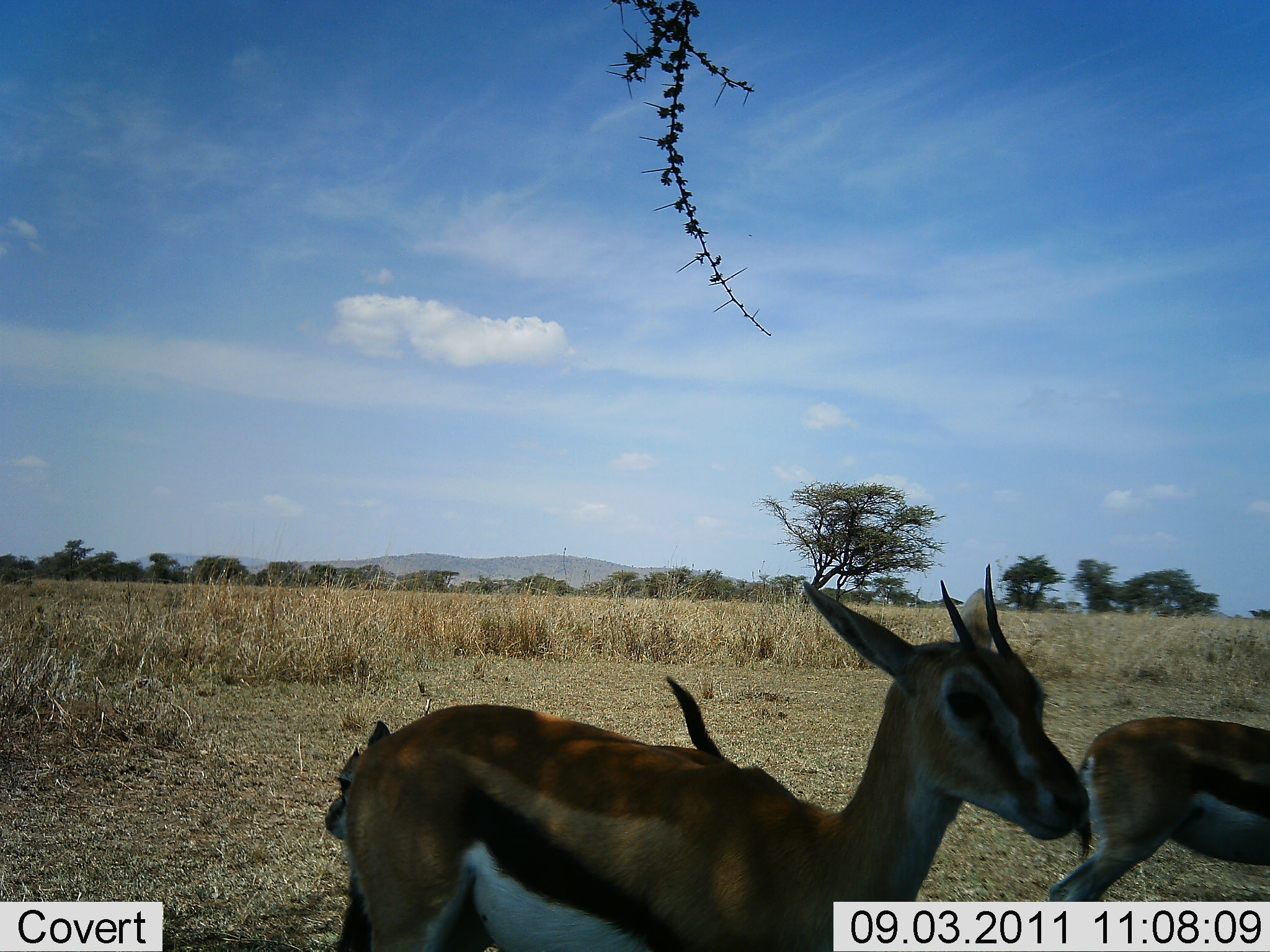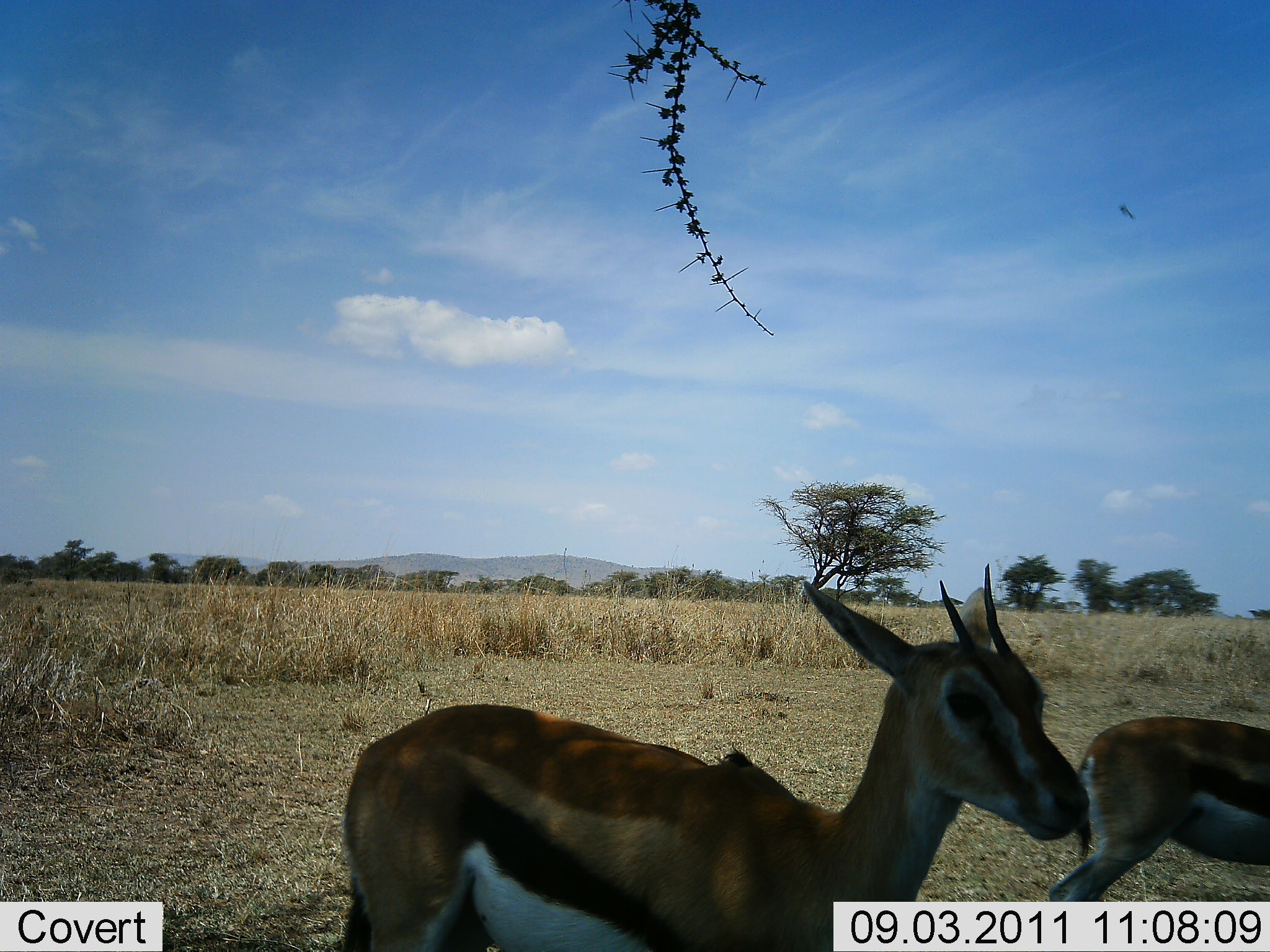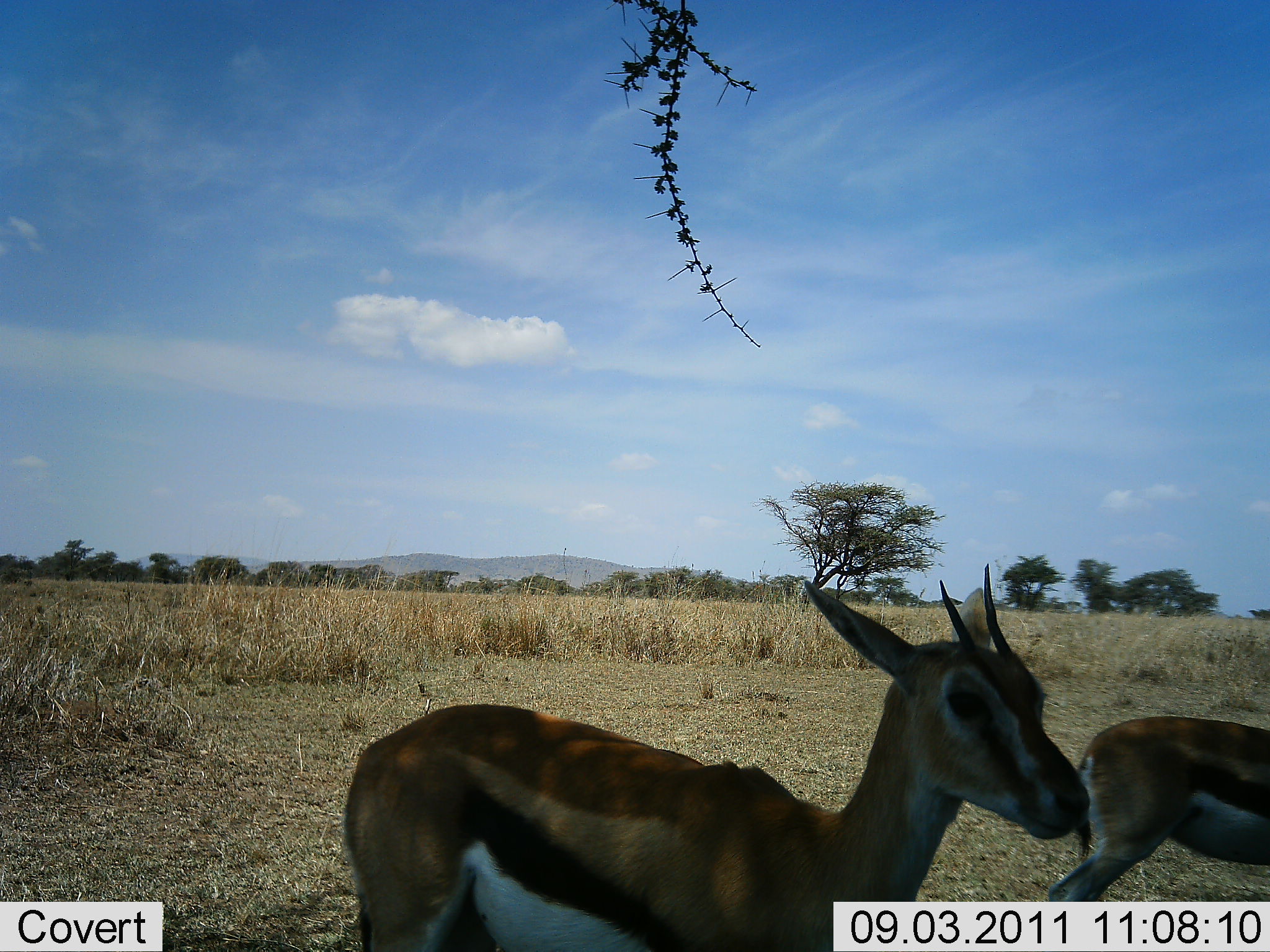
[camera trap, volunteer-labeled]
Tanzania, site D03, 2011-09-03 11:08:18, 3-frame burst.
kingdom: Animalia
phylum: Chordata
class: Mammalia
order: Artiodactyla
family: Bovidae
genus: Eudorcas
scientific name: Eudorcas thomsonii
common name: thomson's gazelle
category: gazellethomsons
Gazellethomsons (thomson's gazelle) (Eudorcas thomsonii), count 2. Behavior (volunteer vote fractions): standing 92%, resting 0%, moving 8%, interacting 0%. Young present (vote fraction): 17%. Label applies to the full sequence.